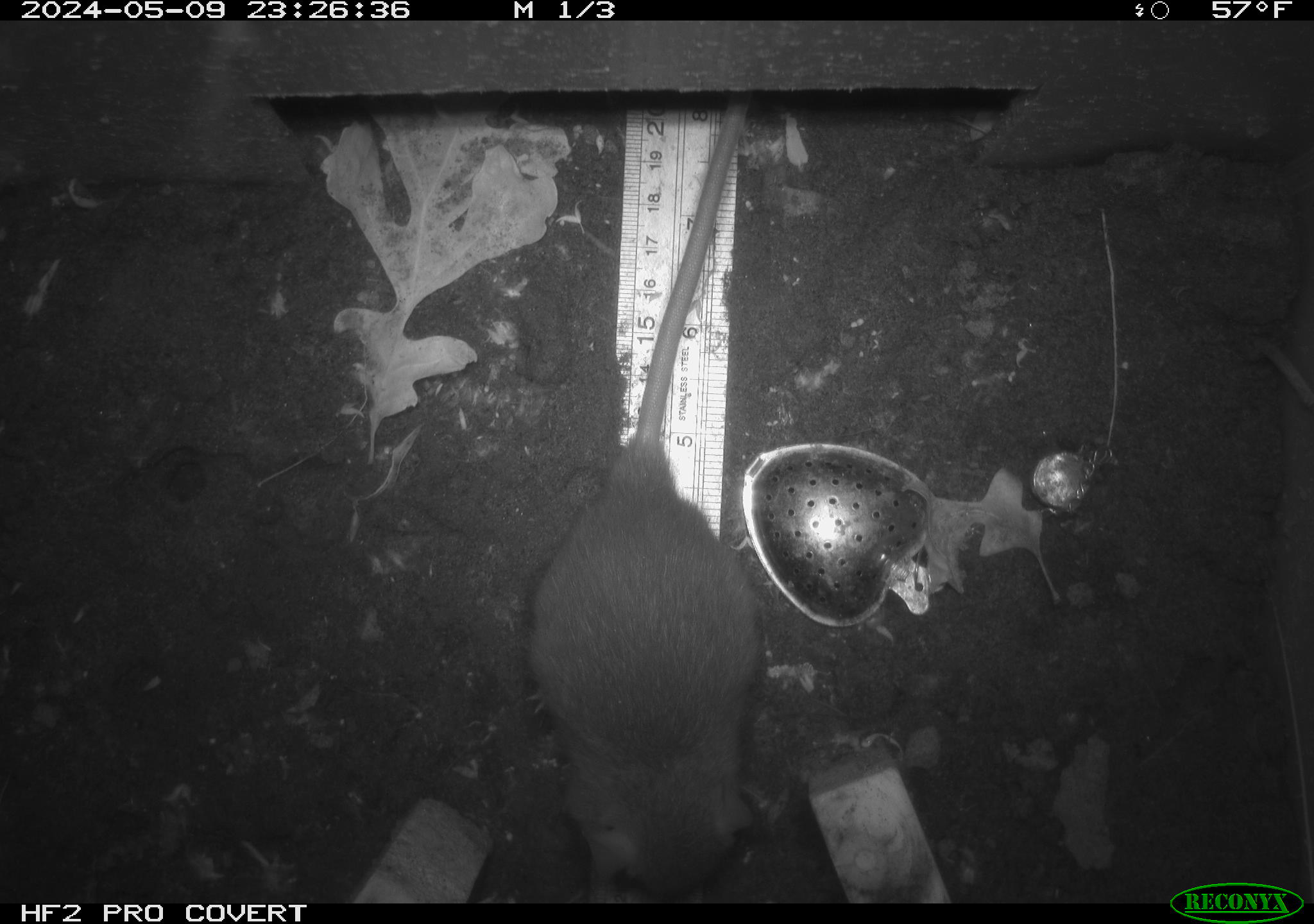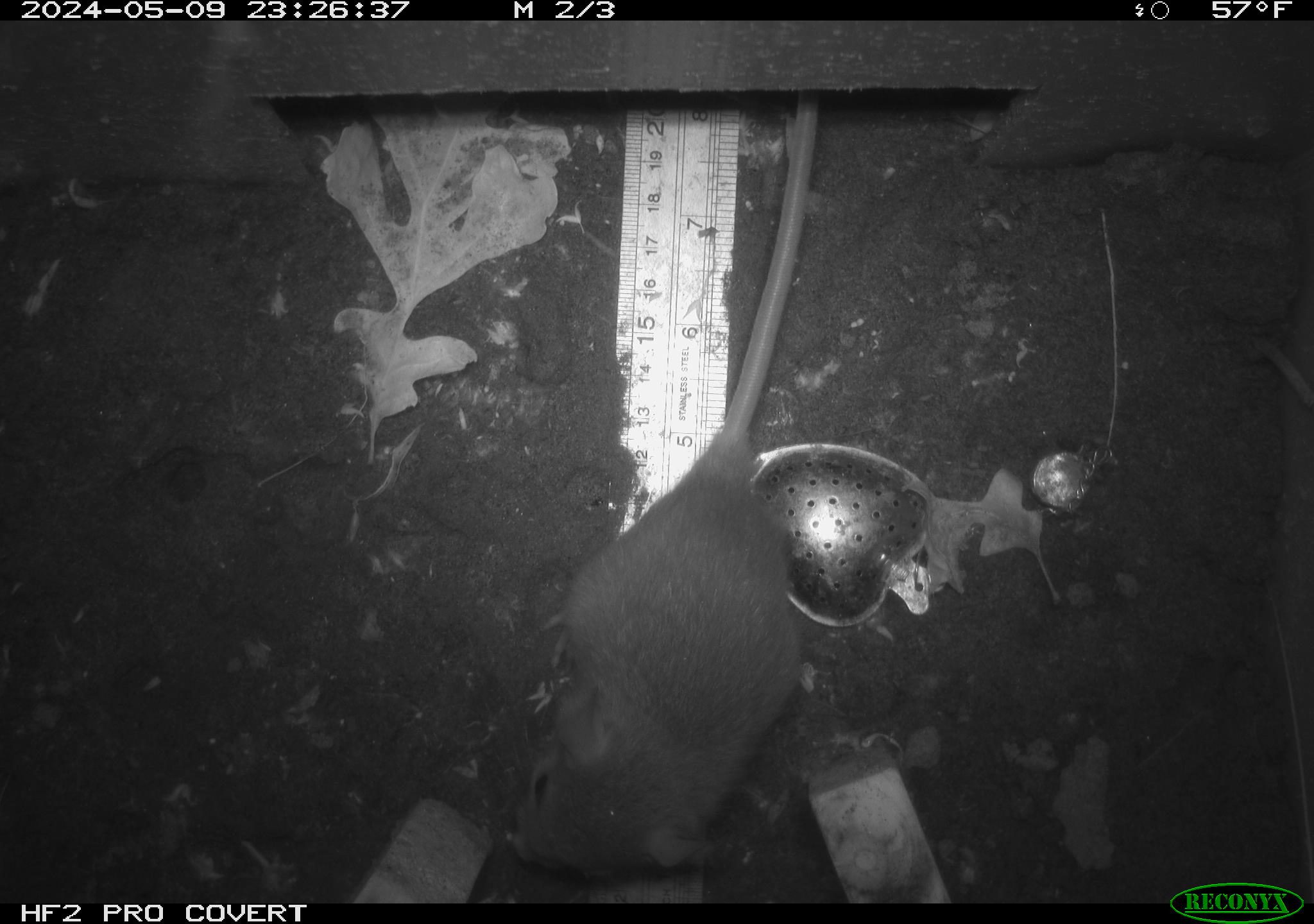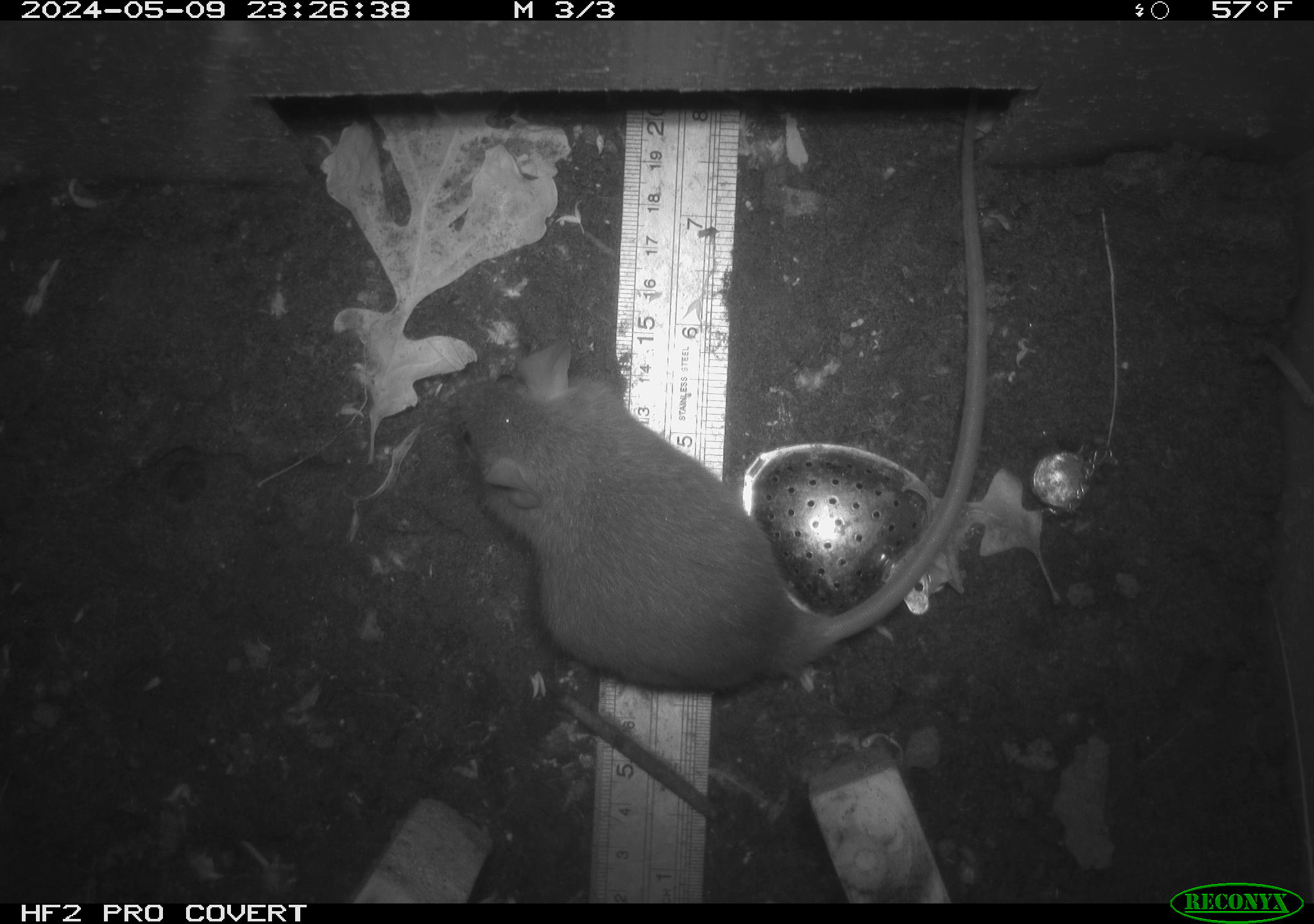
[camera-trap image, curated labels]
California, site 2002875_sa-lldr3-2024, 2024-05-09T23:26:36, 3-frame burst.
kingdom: Animalia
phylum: Chordata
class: Mammalia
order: Rodentia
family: Muridae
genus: Rattus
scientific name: Rattus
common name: rat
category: rattus species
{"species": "rattus species (rat) (Rattus)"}